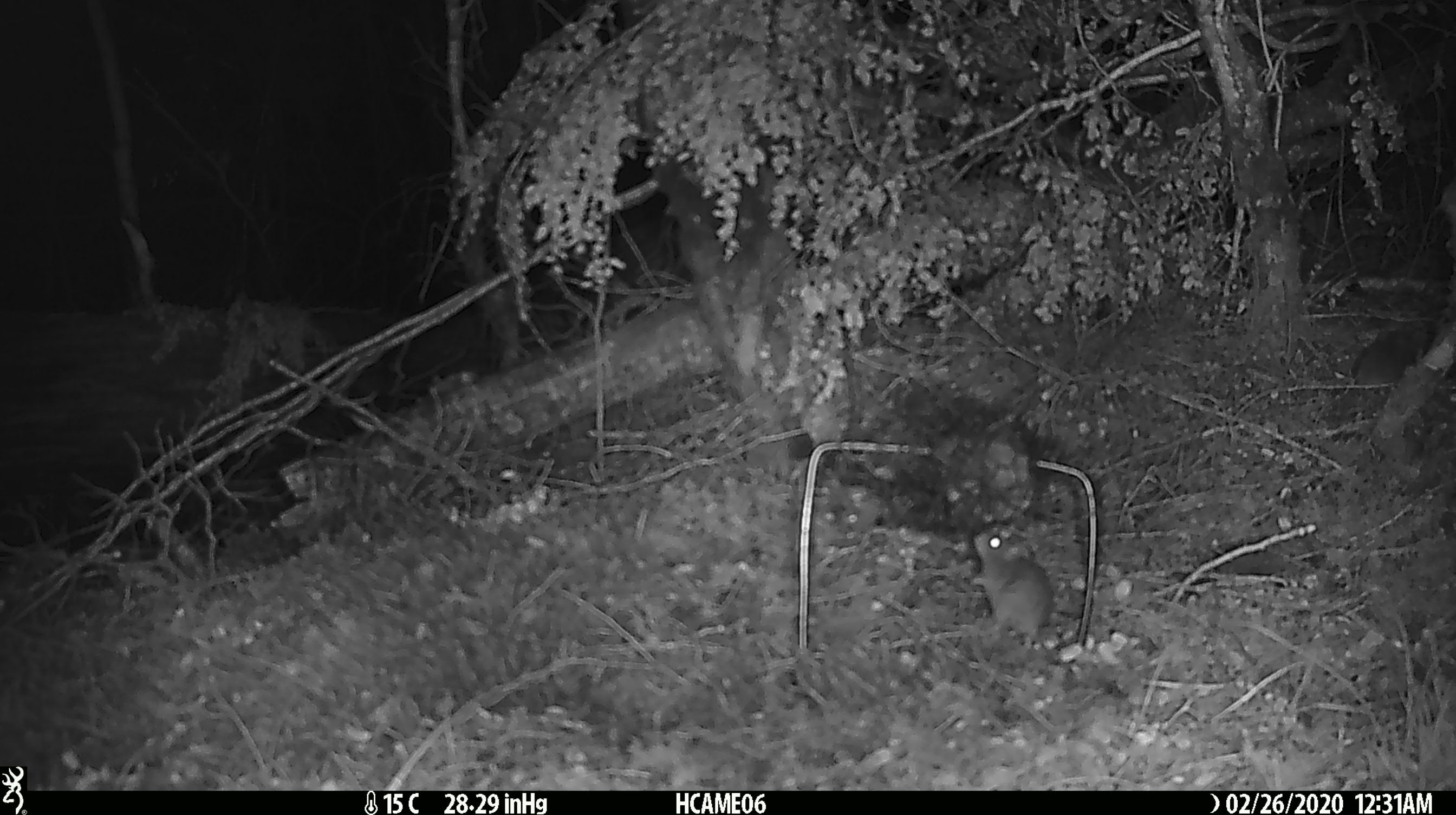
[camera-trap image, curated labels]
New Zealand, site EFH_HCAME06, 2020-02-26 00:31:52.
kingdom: Animalia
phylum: Chordata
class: Mammalia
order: Rodentia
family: Muridae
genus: Mus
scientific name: Mus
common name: mouse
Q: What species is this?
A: Mouse (Mus).